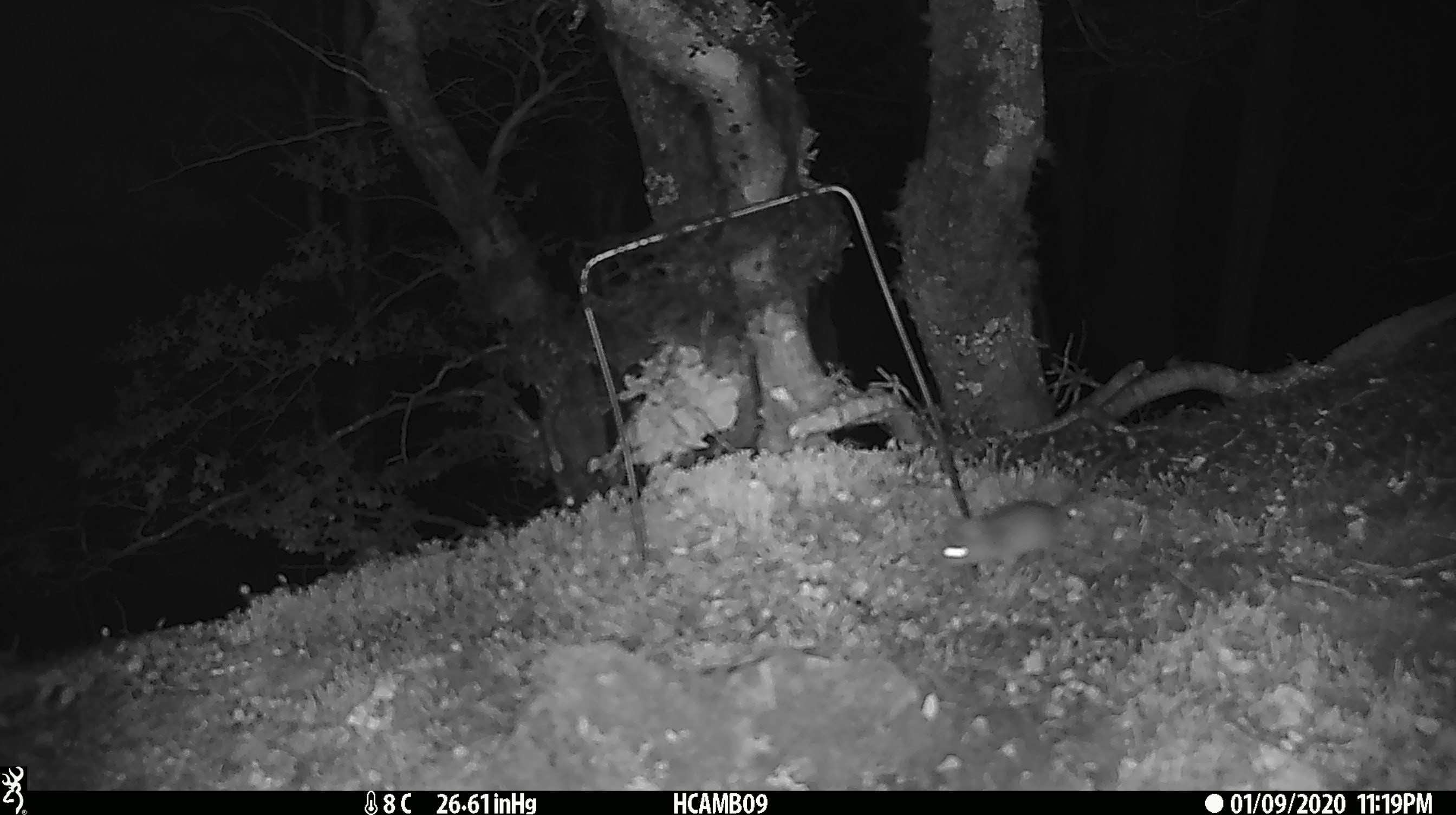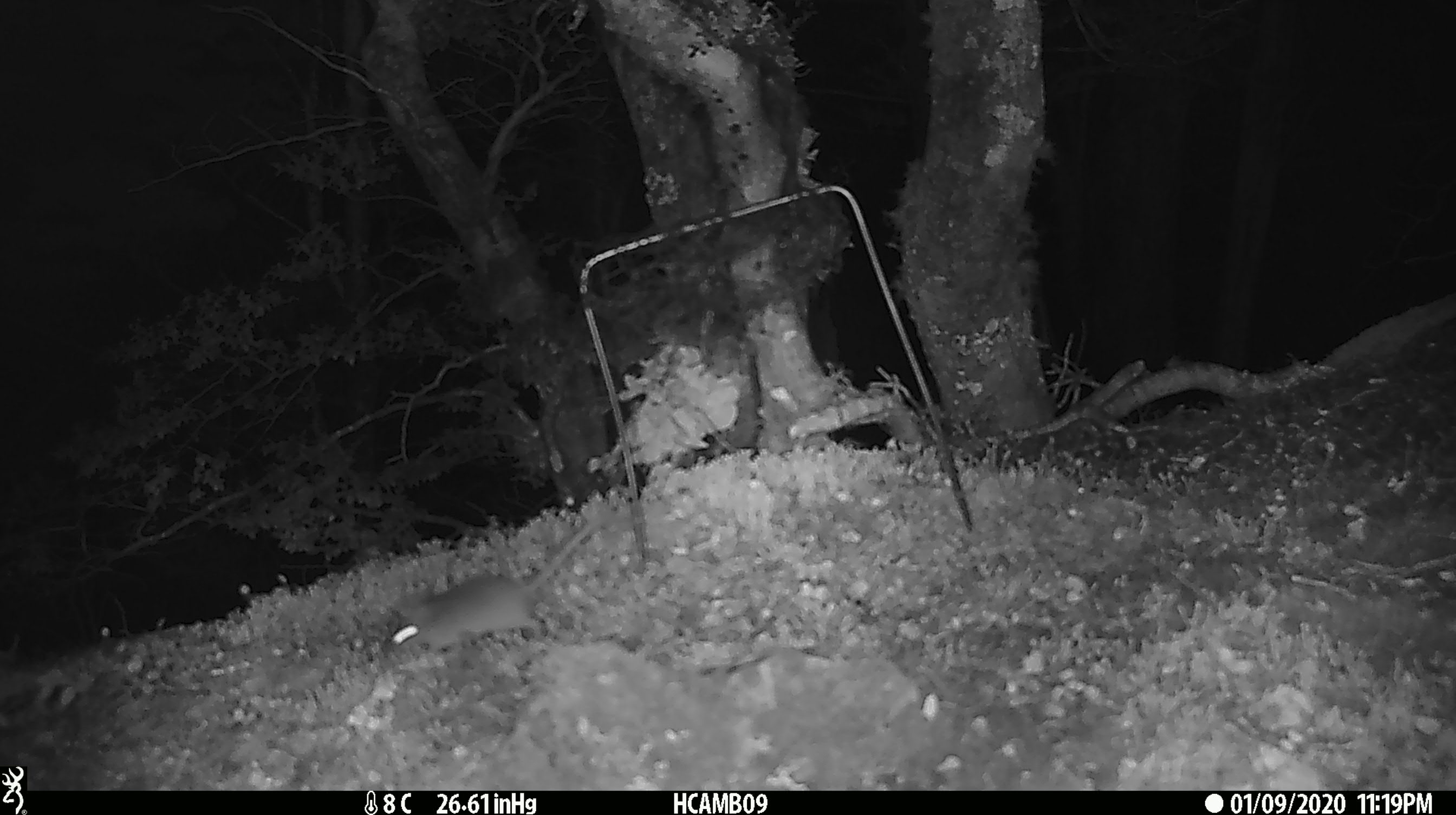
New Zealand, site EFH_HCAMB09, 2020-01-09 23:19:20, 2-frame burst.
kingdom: Animalia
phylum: Chordata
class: Mammalia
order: Rodentia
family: Muridae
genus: Mus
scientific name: Mus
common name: mouse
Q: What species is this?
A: Mouse (Mus).